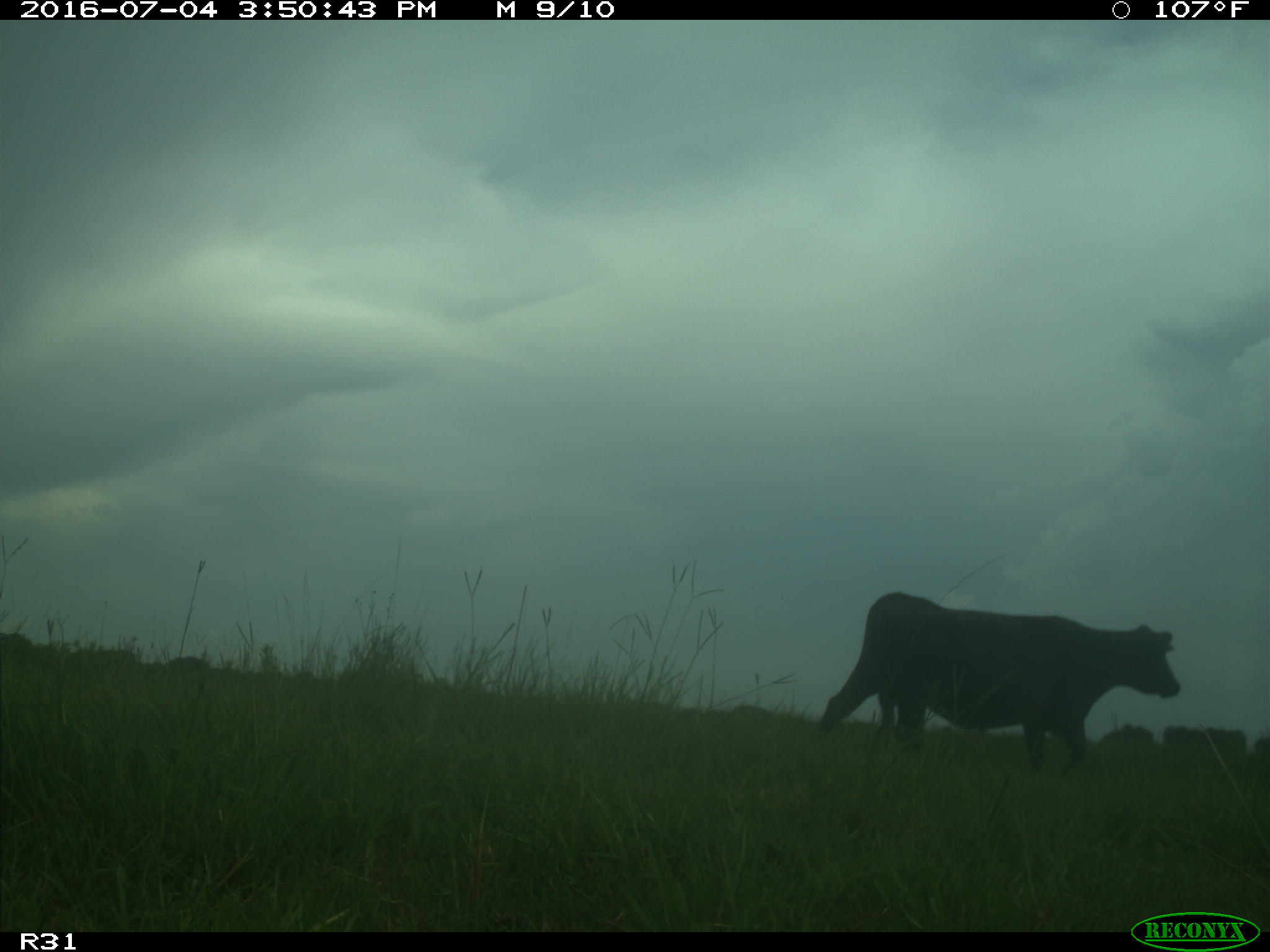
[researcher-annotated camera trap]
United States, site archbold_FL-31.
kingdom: Animalia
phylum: Chordata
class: Mammalia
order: Artiodactyla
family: Bovidae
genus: Bos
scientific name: Bos taurus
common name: domestic cow